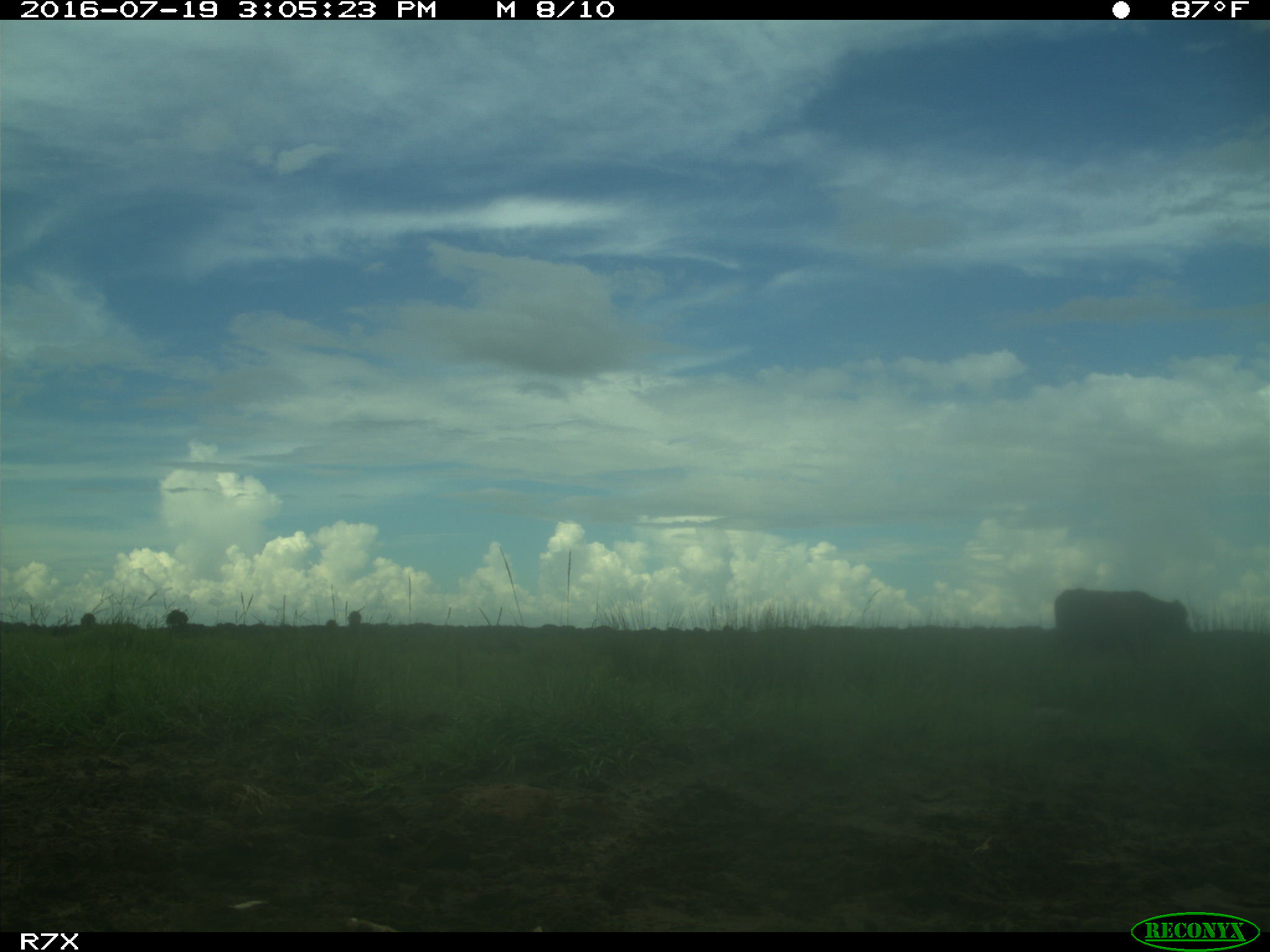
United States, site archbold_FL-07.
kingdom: Animalia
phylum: Chordata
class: Mammalia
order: Artiodactyla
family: Bovidae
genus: Bos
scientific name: Bos taurus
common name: domestic cow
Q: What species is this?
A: Bos taurus (domestic cow).